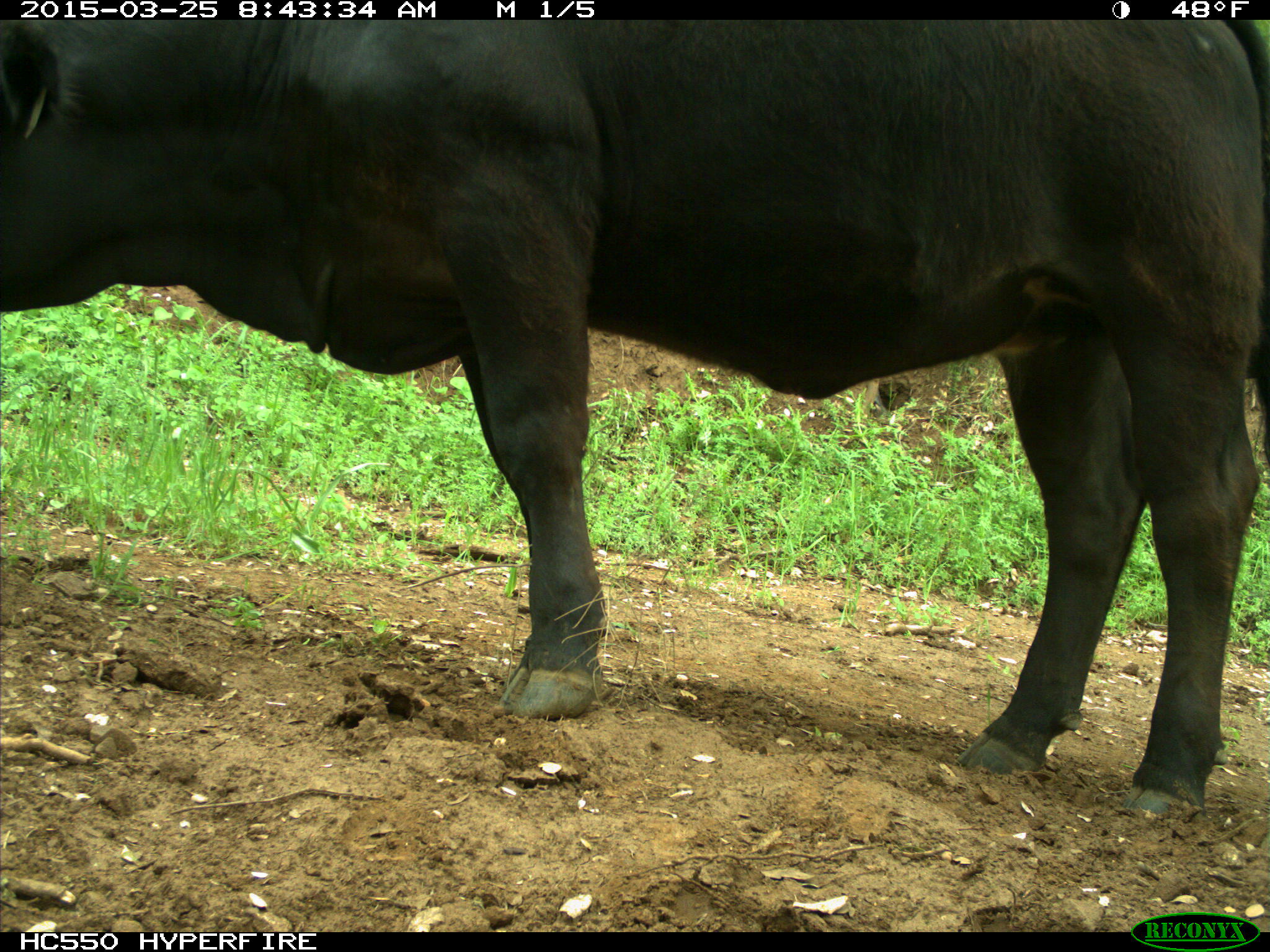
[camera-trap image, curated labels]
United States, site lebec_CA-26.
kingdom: Animalia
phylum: Chordata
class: Mammalia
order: Artiodactyla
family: Bovidae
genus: Bos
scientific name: Bos taurus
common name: domestic cow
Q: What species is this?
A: Bos taurus (domestic cow).